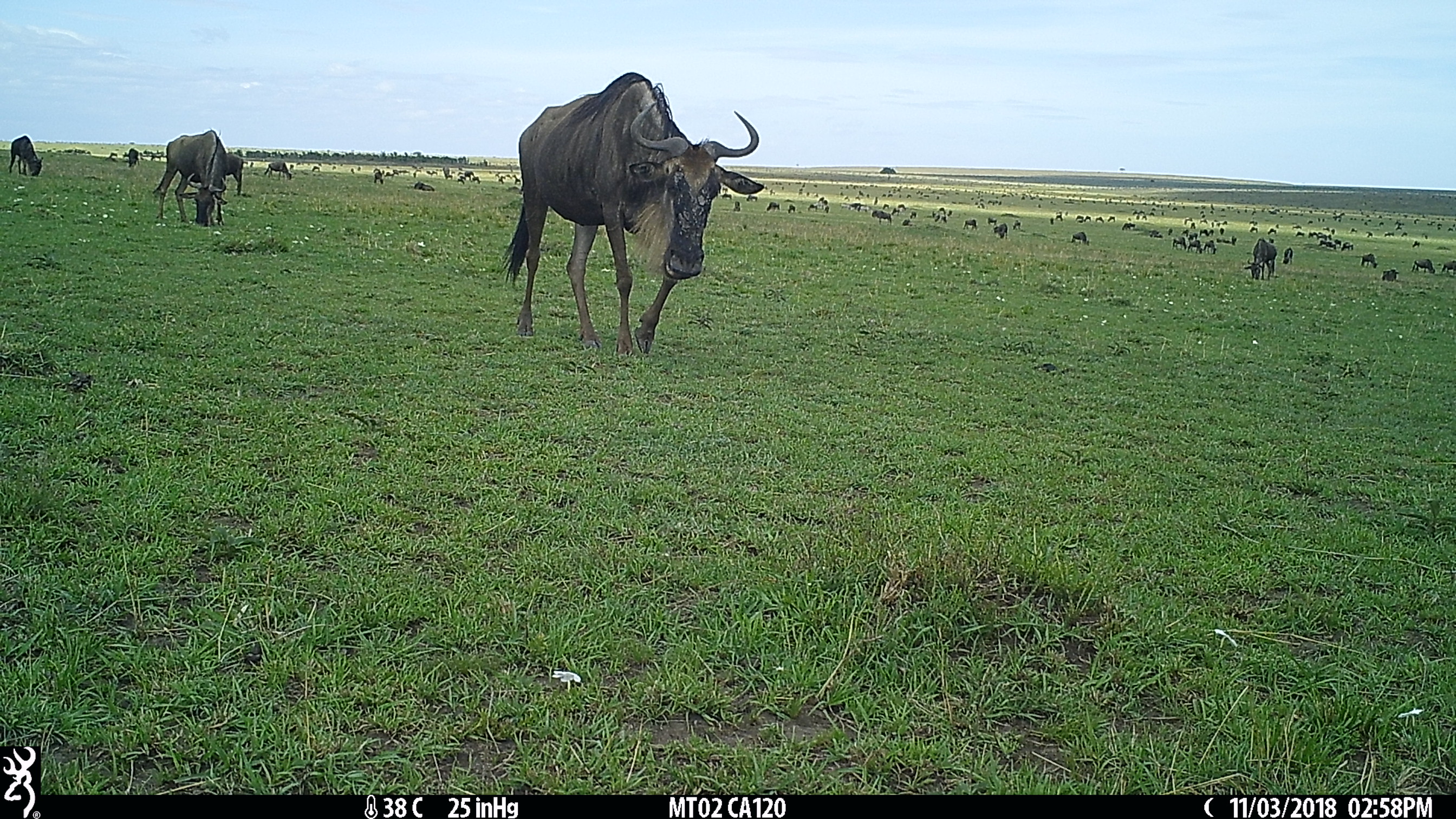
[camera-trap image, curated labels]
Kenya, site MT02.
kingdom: Animalia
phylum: Chordata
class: Mammalia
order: Artiodactyla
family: Bovidae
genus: Connochaetes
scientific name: Connochaetes taurinus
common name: blue wildebeest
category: wildebeest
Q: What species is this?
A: Wildebeest (blue wildebeest) (Connochaetes taurinus).